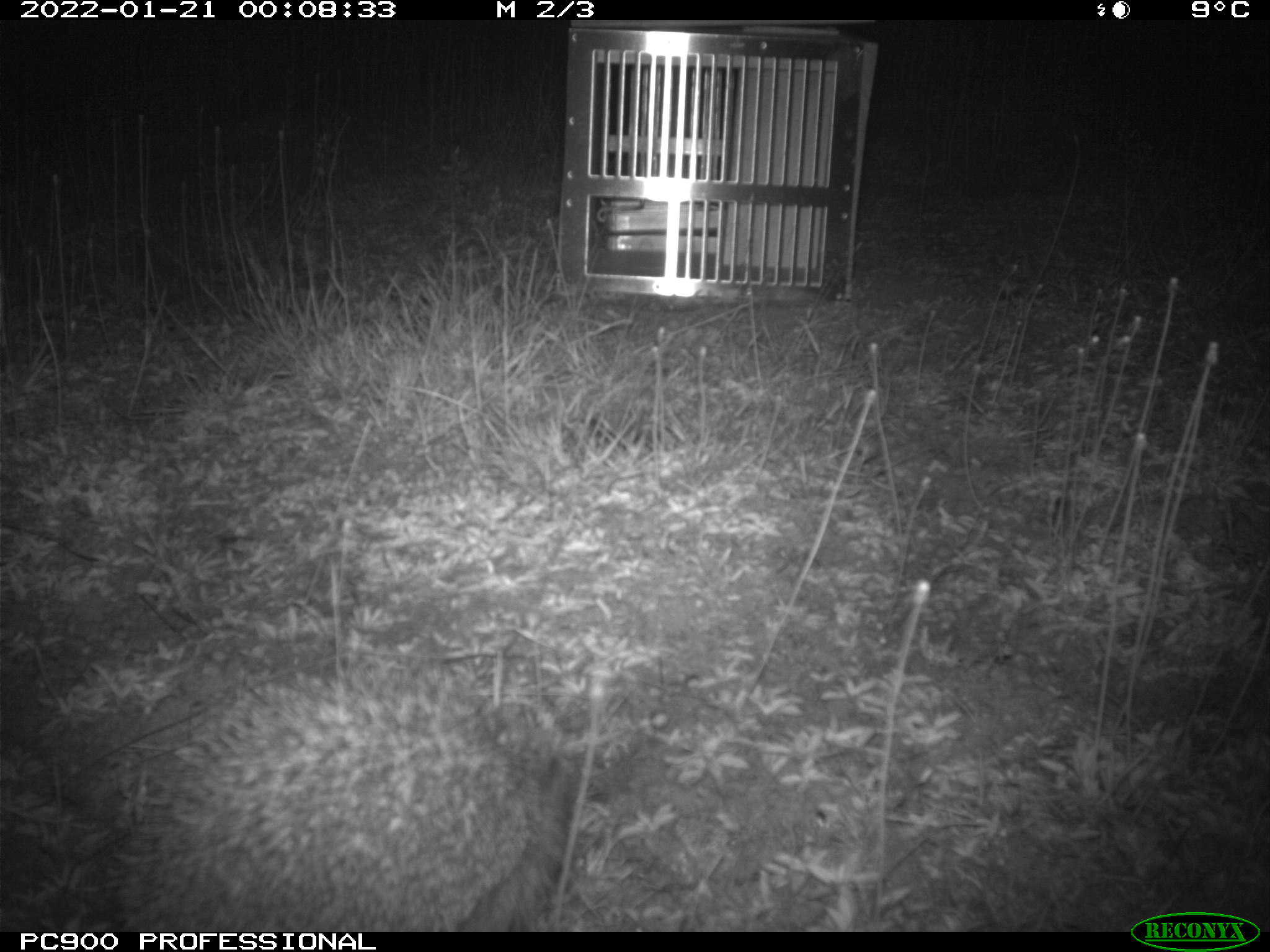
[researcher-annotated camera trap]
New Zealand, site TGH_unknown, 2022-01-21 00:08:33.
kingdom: Animalia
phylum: Chordata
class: Mammalia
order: Eulipotyphla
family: Erinaceidae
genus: Erinaceus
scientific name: Erinaceus europaeus europaeus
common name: european hedgehog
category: hedgehog